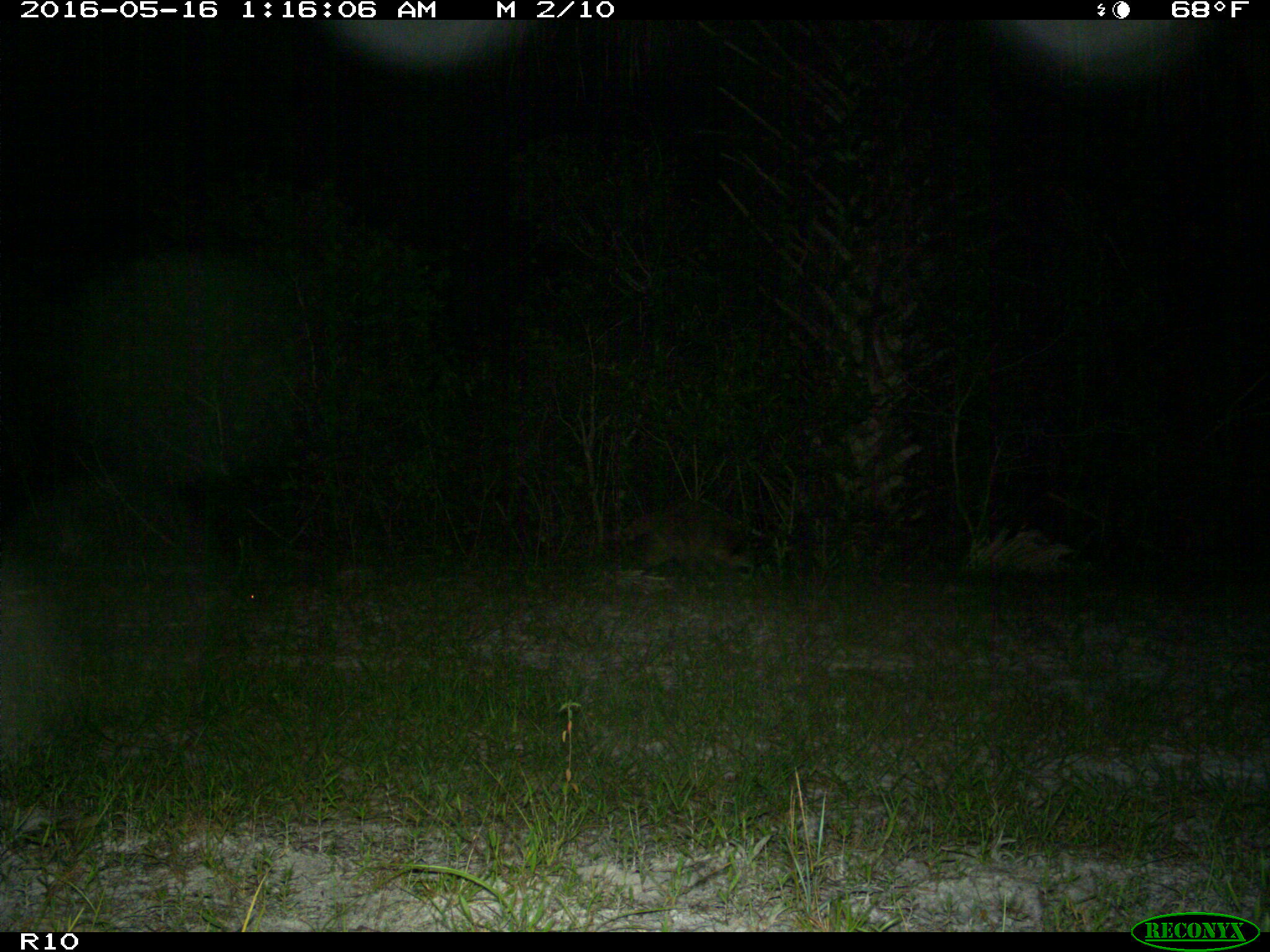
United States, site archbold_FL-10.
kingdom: Animalia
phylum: Chordata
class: Mammalia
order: Carnivora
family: Procyonidae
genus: Procyon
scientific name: Procyon lotor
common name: common raccoon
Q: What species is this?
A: Procyon lotor (common raccoon).